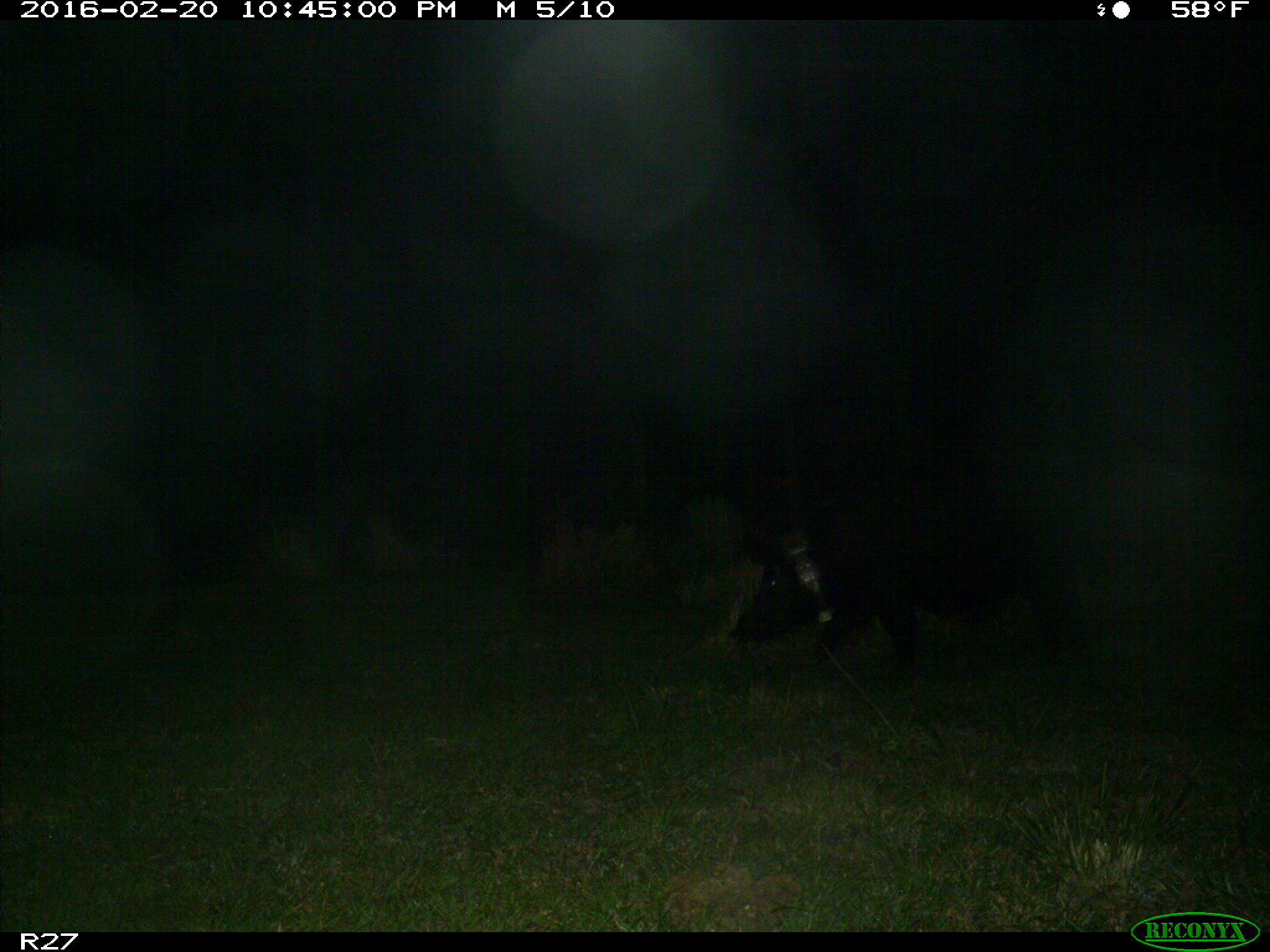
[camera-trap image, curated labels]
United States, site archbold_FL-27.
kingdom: Animalia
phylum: Chordata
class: Mammalia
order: Artiodactyla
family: Suidae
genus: Sus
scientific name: Sus scrofa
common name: wild boar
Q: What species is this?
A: Sus scrofa (wild boar).